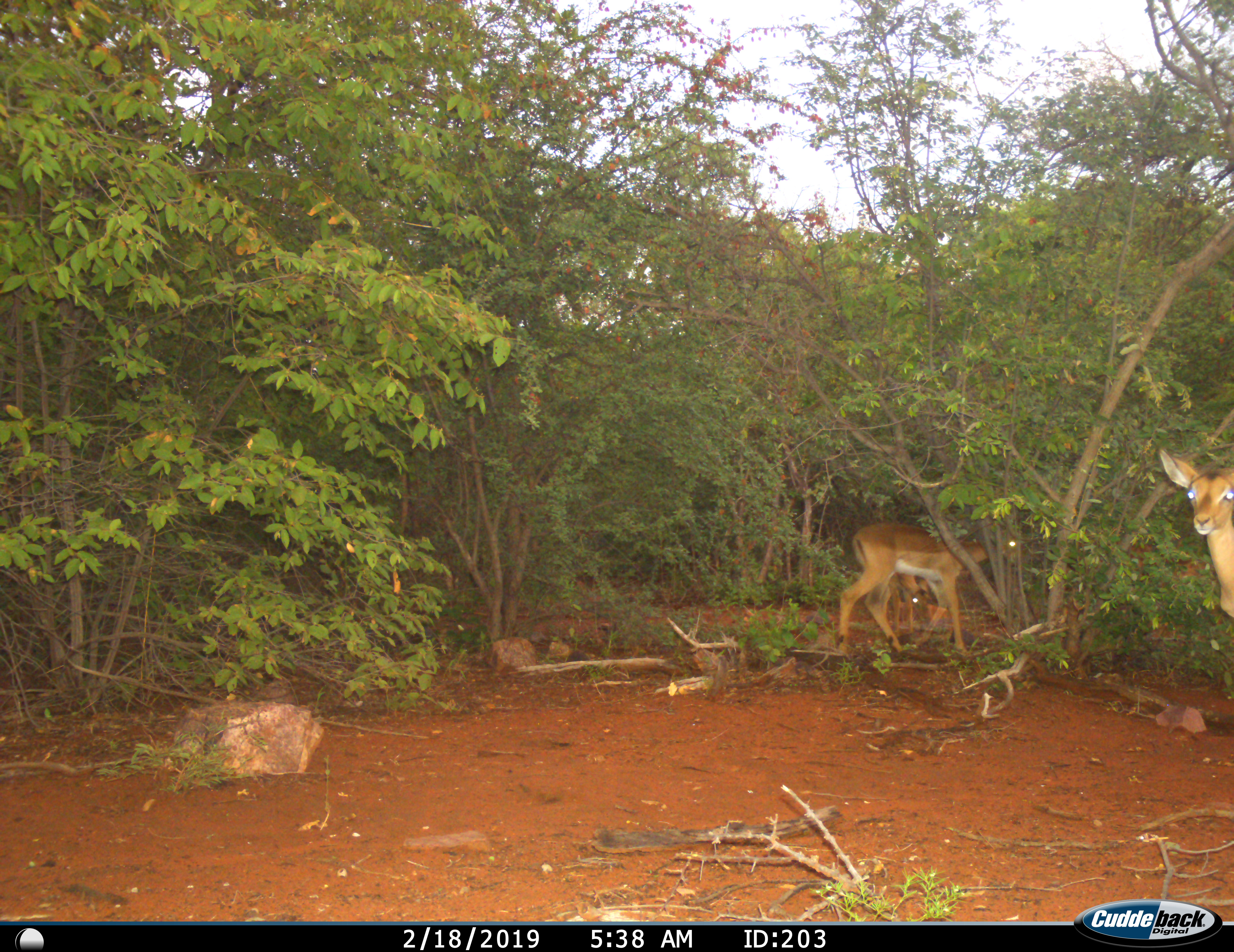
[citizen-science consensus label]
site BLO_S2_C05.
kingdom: Animalia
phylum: Chordata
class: Mammalia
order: Artiodactyla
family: Bovidae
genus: Aepyceros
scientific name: Aepyceros melampus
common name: impala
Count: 3.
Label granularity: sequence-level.